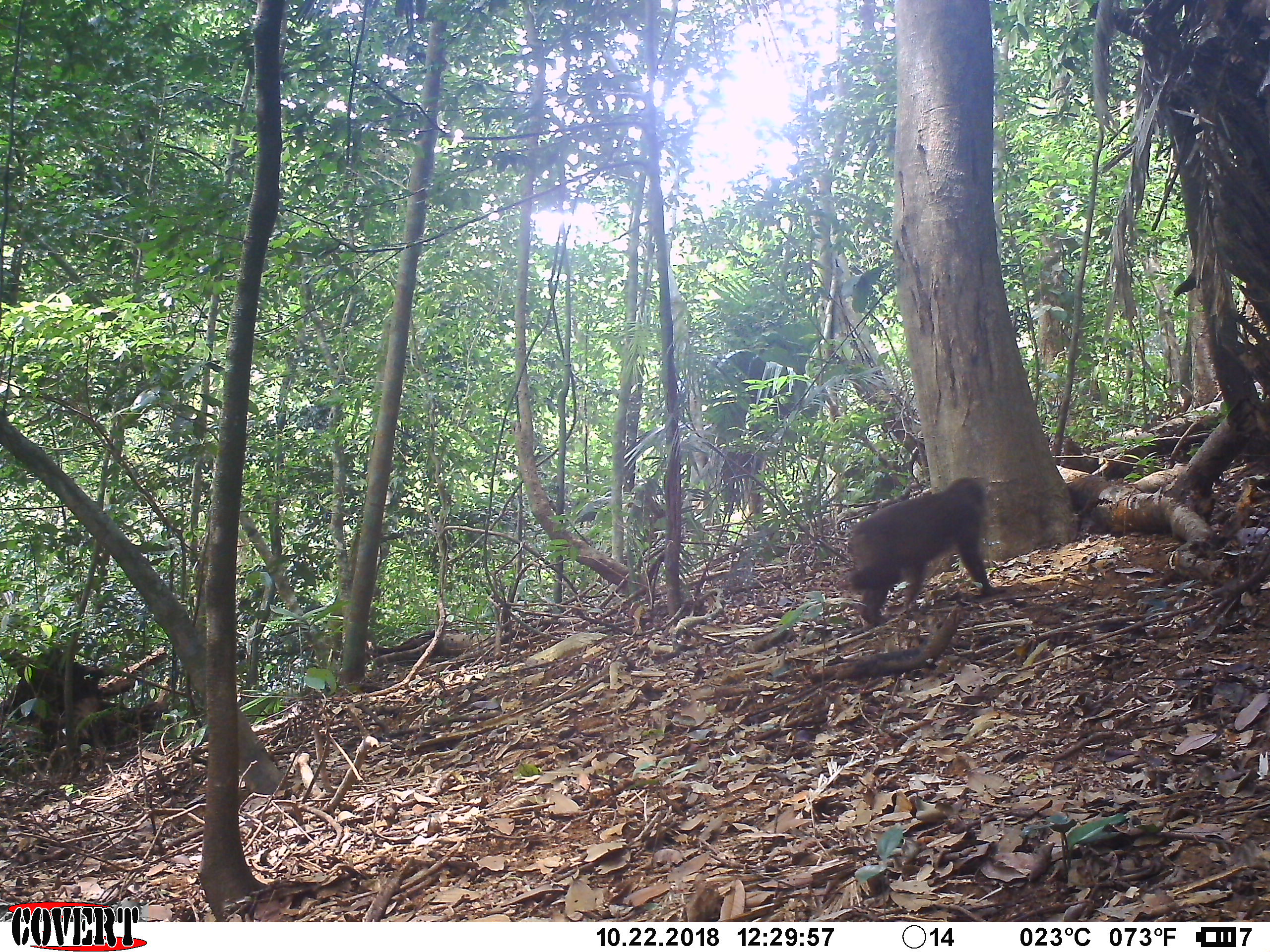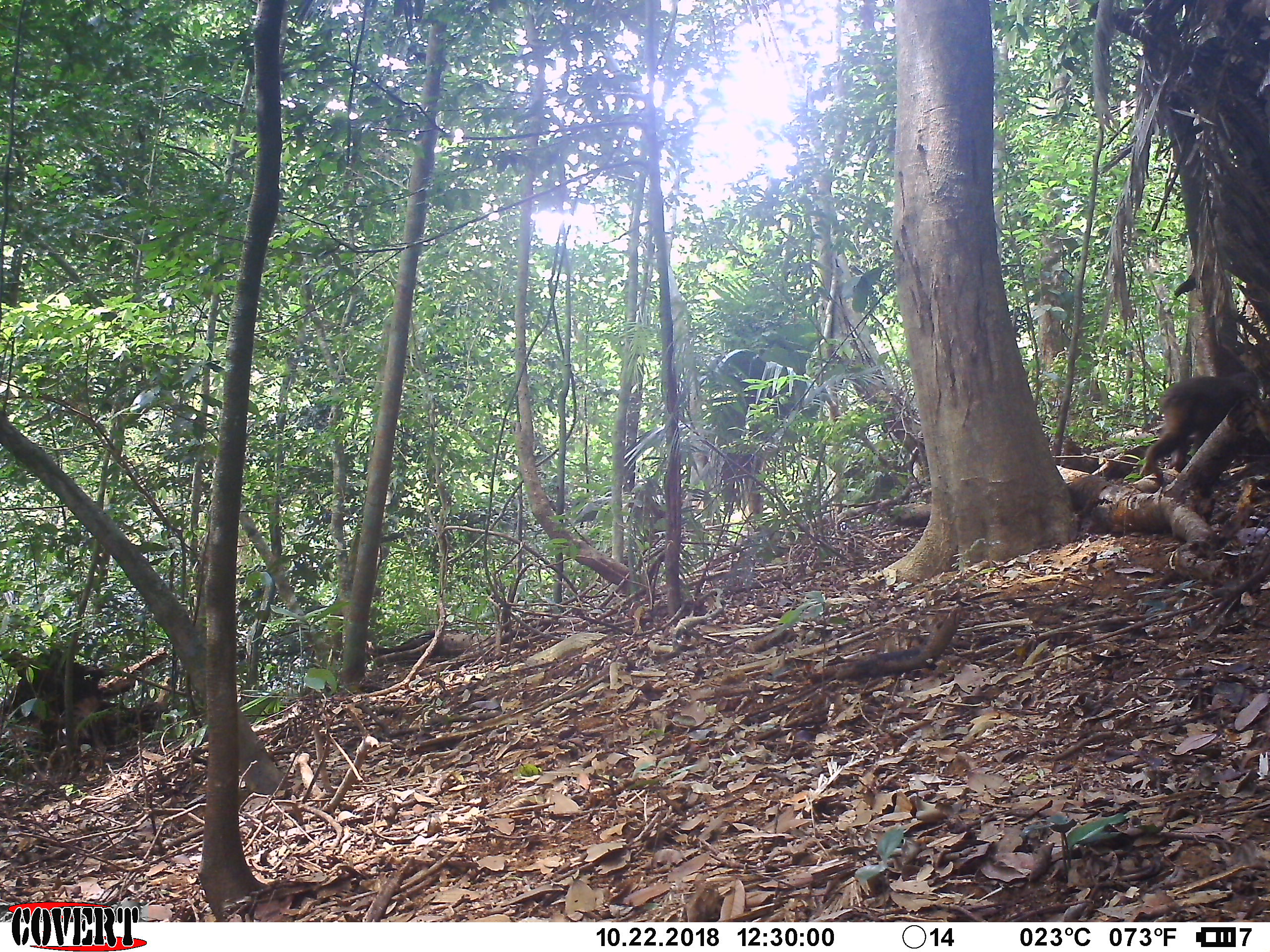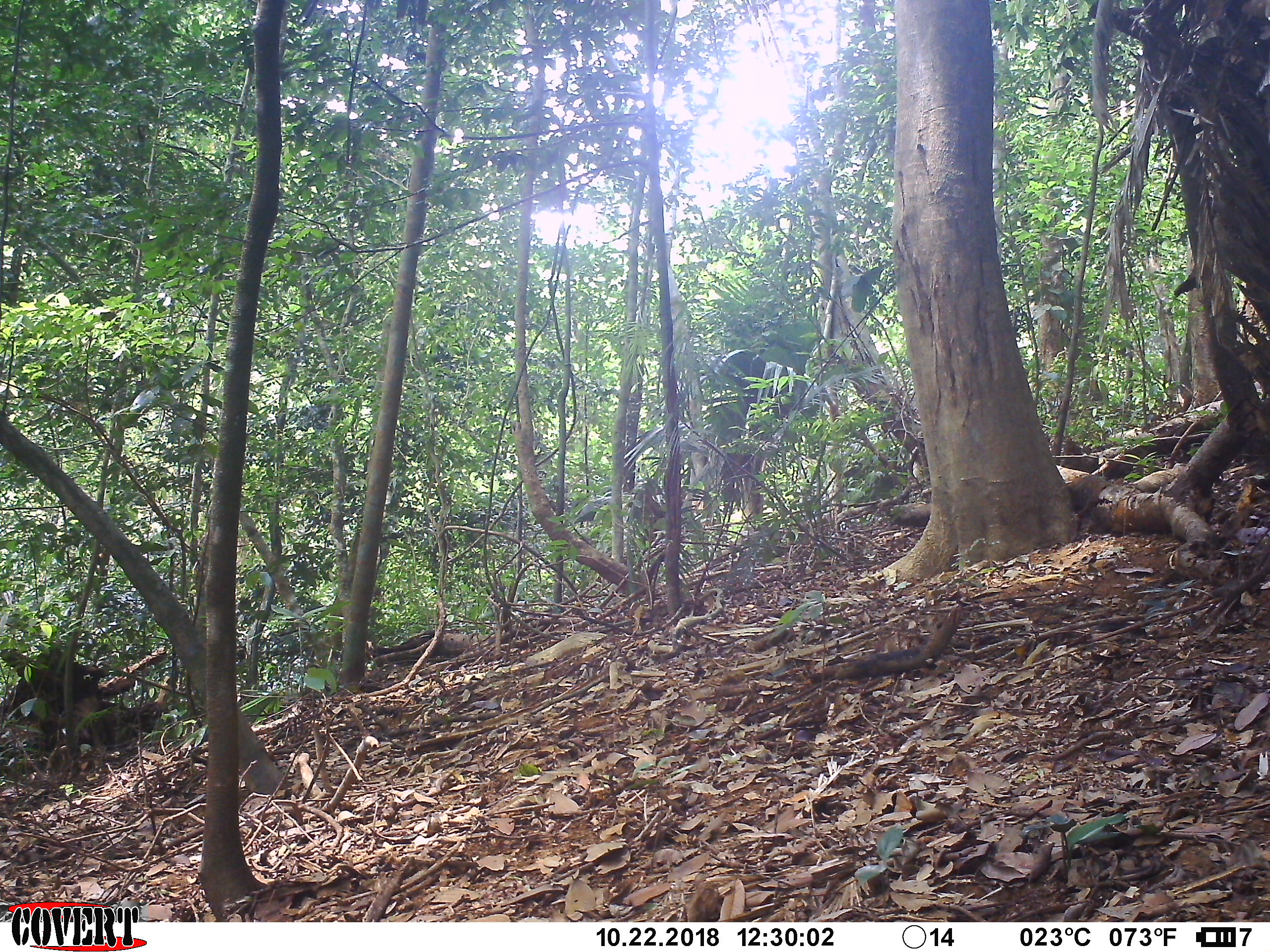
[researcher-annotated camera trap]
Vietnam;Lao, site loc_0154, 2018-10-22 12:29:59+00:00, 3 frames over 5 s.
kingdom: Animalia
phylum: Chordata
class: Mammalia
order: Primates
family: Cercopithecidae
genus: Macaca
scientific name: Macaca arctoides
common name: stump-tailed macaque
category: stump tailed macaque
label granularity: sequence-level